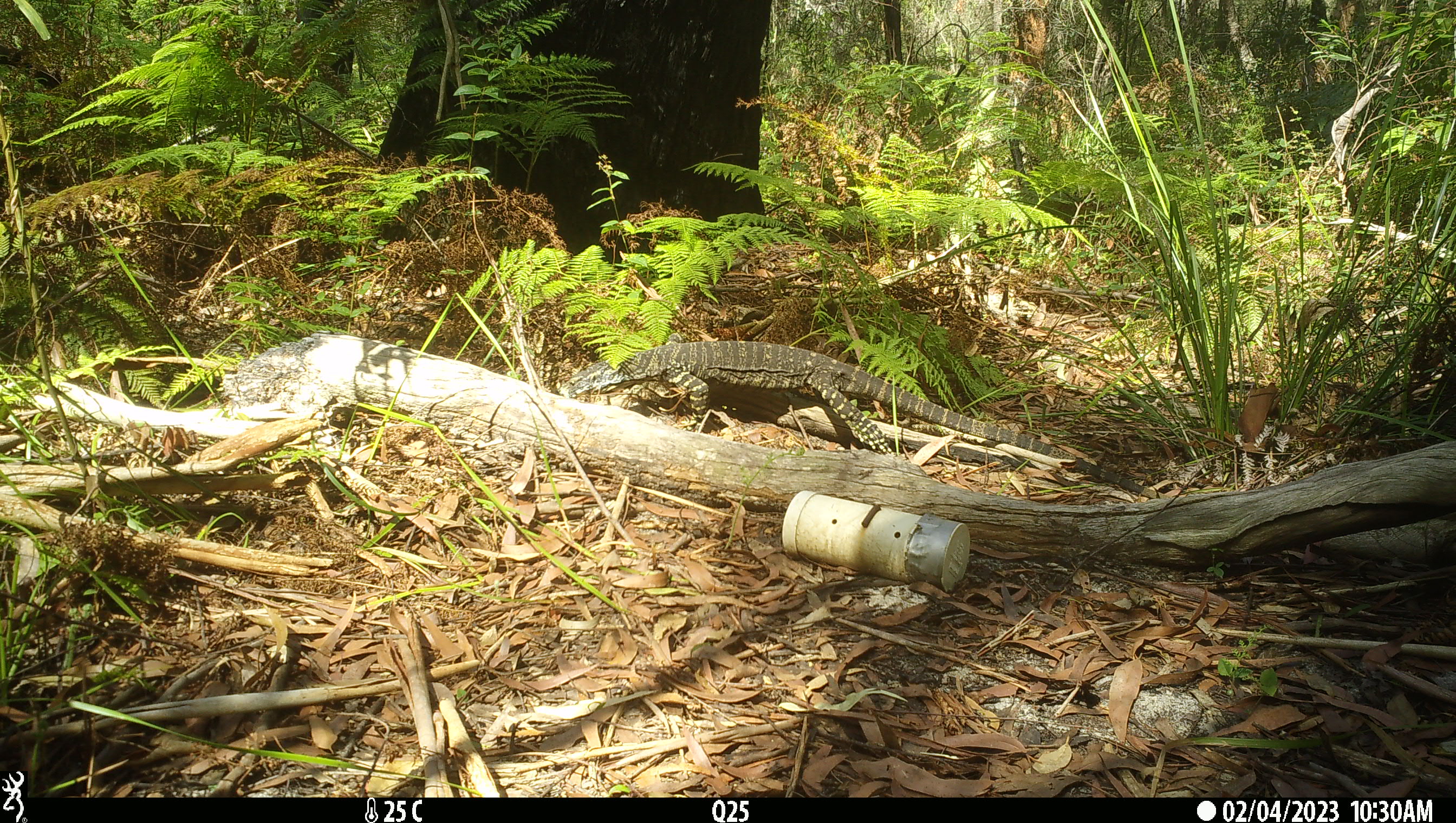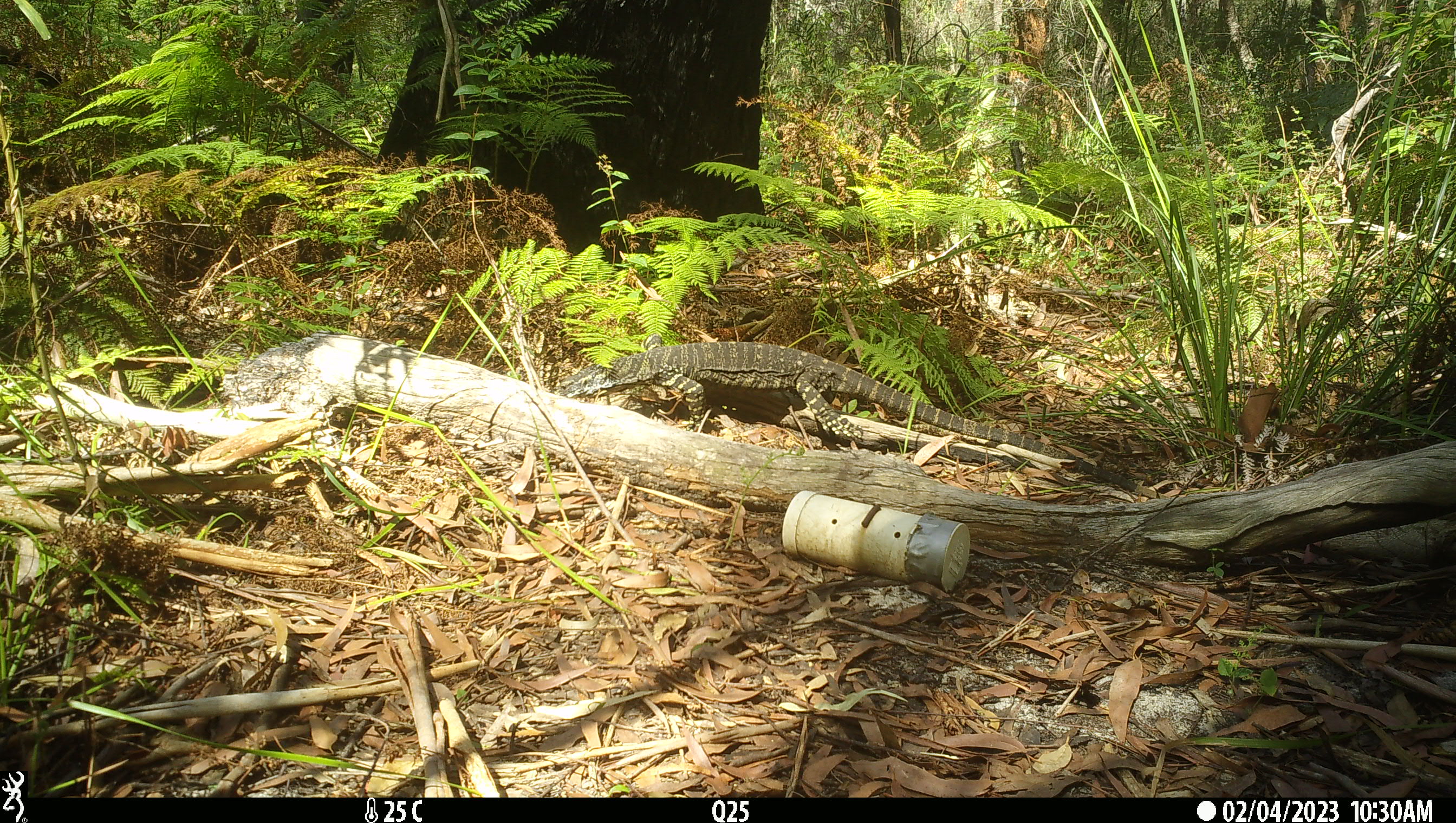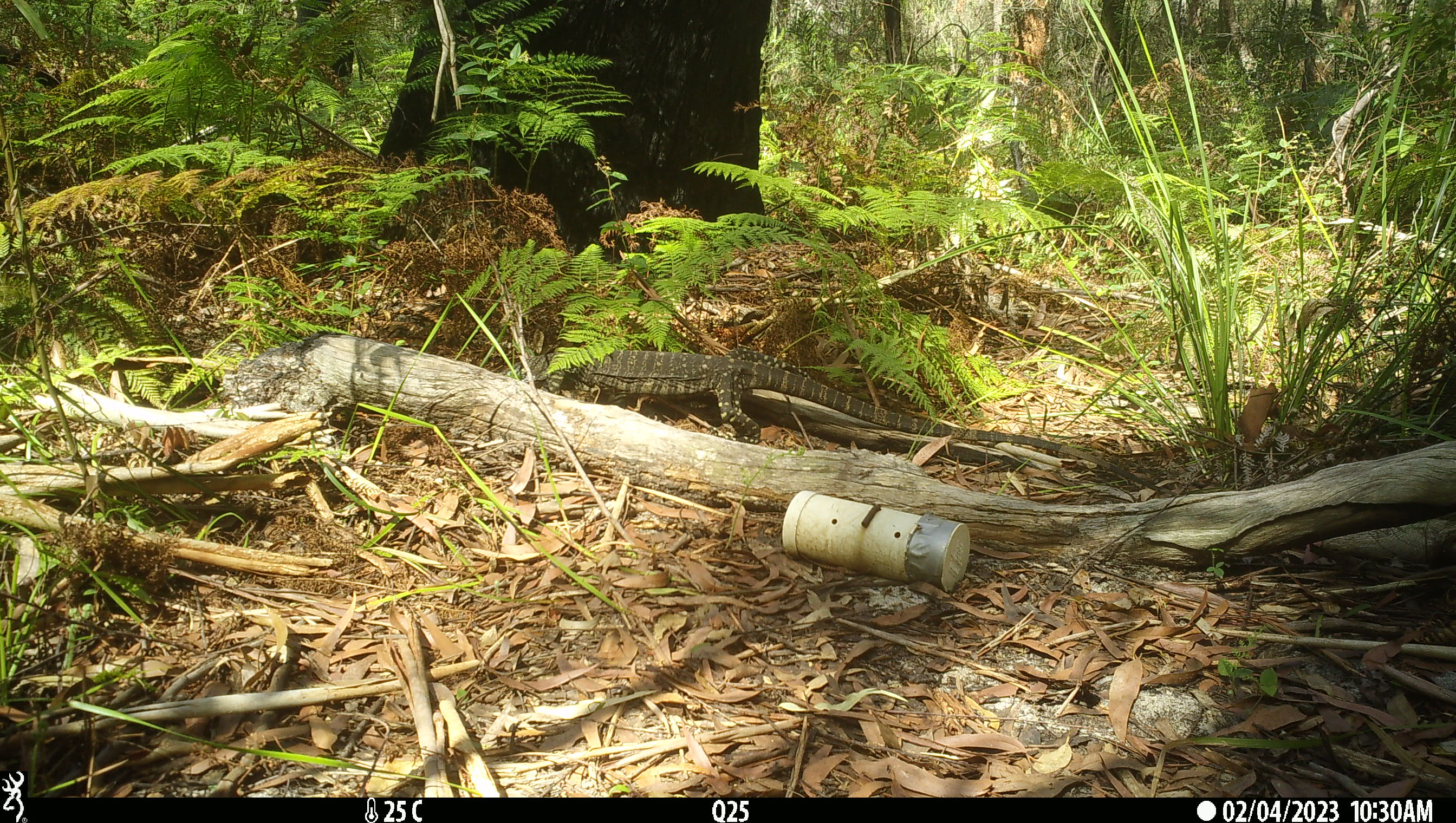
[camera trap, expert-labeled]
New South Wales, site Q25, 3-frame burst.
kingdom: Animalia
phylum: Chordata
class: Reptilia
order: Squamata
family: Varanidae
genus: Varanus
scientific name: Varanus varius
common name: lace monitor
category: goanna